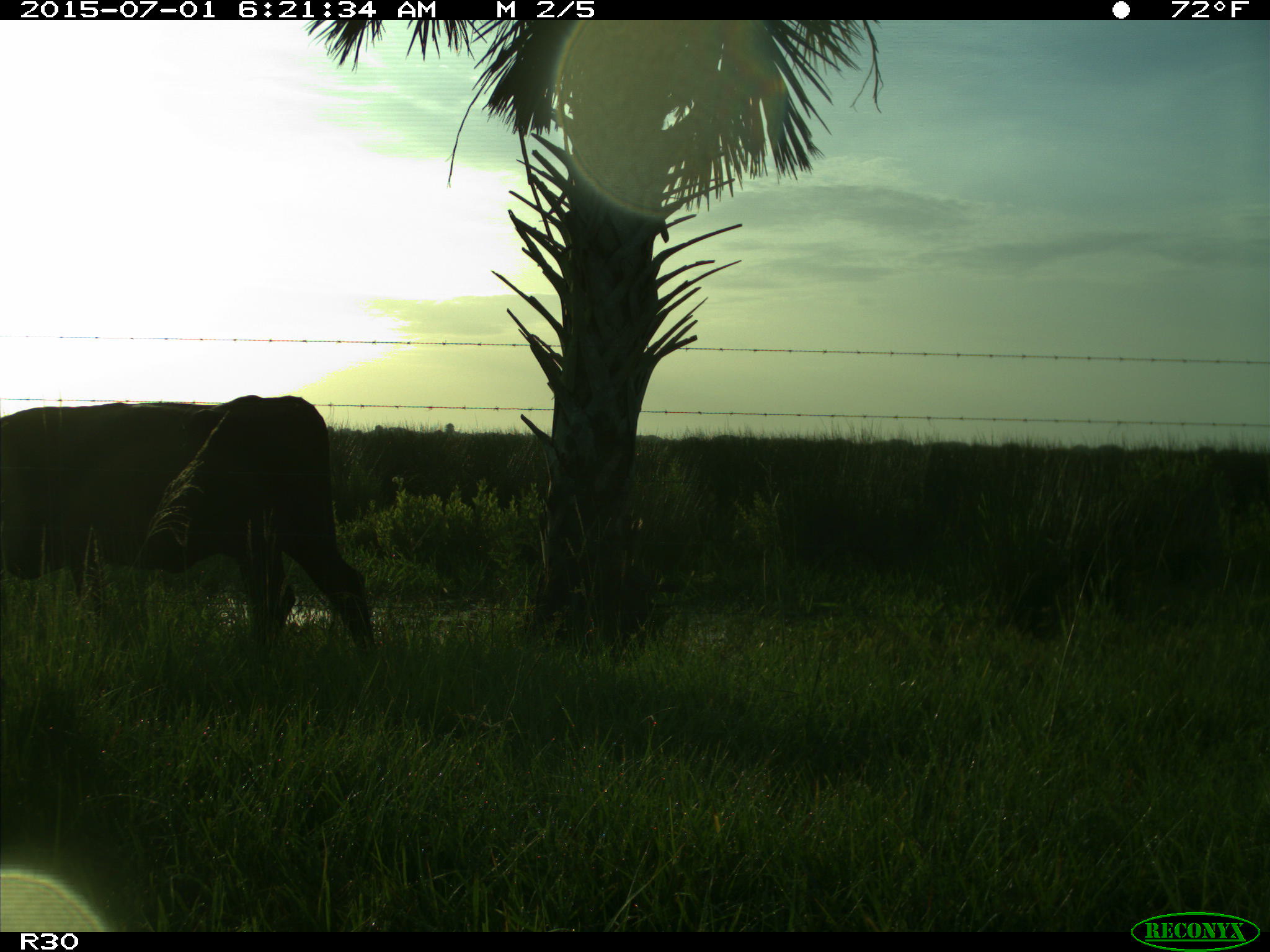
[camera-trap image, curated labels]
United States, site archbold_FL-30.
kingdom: Animalia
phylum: Chordata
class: Mammalia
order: Artiodactyla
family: Bovidae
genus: Bos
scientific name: Bos taurus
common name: domestic cow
Bos taurus (domestic cow).